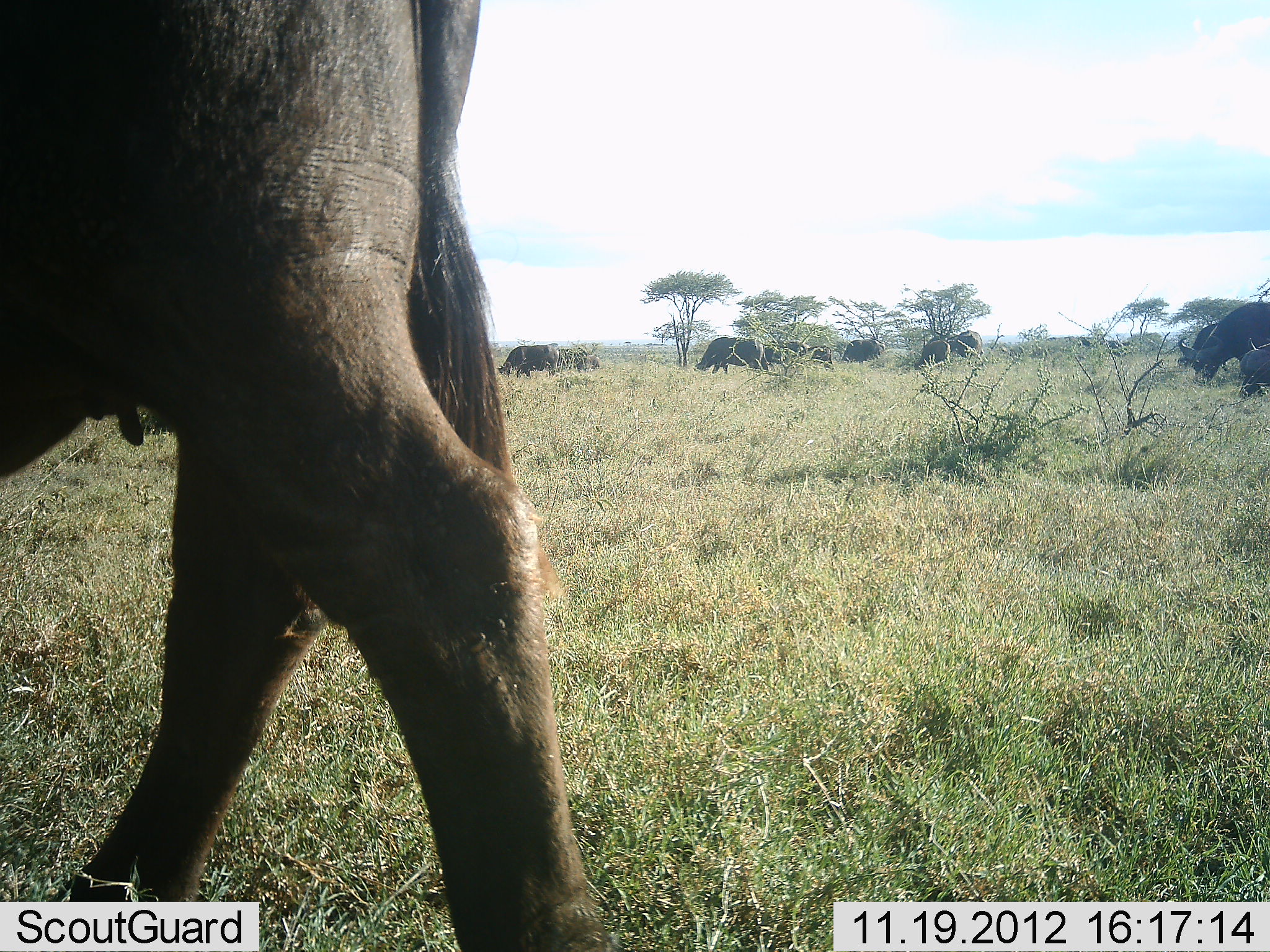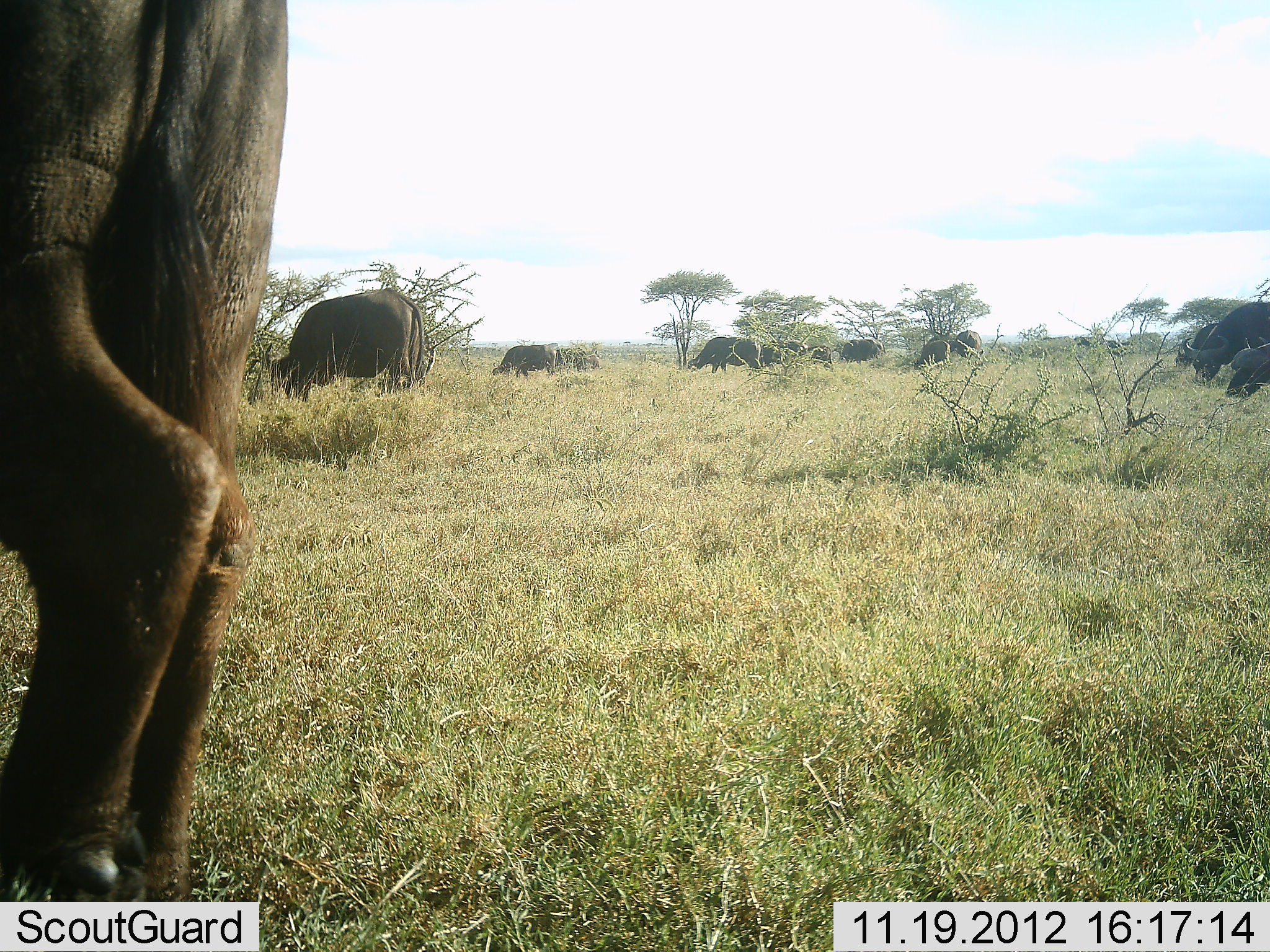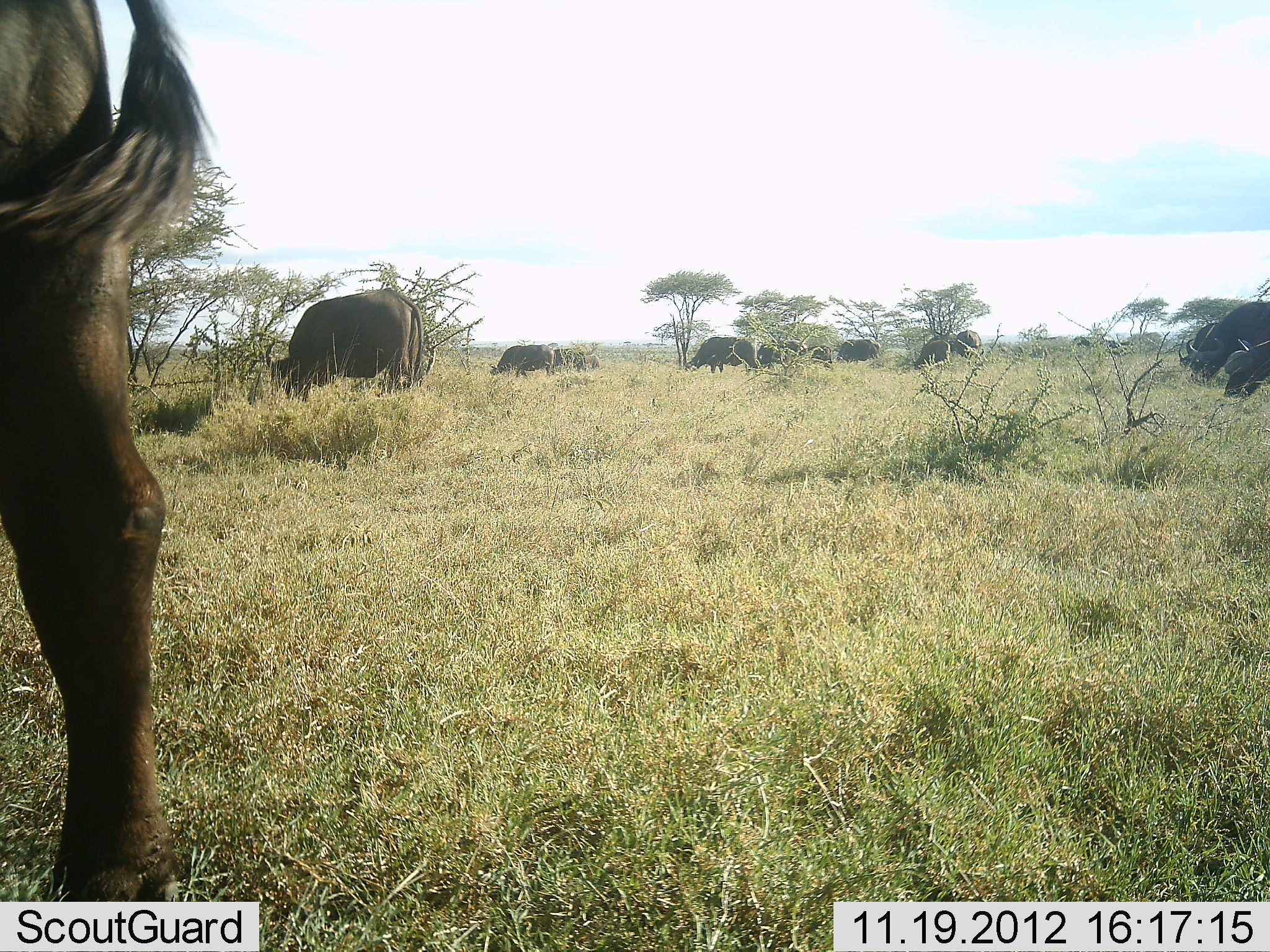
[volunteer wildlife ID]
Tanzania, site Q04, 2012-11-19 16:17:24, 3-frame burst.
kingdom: Animalia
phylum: Chordata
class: Mammalia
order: Artiodactyla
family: Bovidae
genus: Syncerus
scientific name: Syncerus caffer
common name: cape buffalo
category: buffalo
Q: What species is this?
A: Buffalo (cape buffalo) (Syncerus caffer).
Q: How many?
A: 11-50.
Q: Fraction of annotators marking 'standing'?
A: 30%.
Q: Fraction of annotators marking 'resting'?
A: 0%.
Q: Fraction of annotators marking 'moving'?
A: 10%.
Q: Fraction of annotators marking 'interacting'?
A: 0%.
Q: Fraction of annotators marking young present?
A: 10%.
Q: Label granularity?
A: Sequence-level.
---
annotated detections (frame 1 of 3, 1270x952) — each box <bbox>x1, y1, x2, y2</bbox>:
animal: <bbox>1, 1, 627, 952</bbox>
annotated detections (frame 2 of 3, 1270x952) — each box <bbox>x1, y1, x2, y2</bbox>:
animal: <bbox>2, 0, 288, 902</bbox>; <bbox>271, 288, 425, 397</bbox>; <bbox>1182, 301, 1270, 386</bbox>; <bbox>687, 337, 762, 374</bbox>; <bbox>1228, 336, 1270, 397</bbox>; <bbox>1173, 323, 1220, 372</bbox>; <bbox>493, 342, 558, 376</bbox>; <bbox>839, 337, 886, 363</bbox>; <bbox>915, 340, 952, 368</bbox>; <bbox>956, 330, 983, 357</bbox>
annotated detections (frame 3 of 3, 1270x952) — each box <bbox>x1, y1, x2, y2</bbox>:
animal: <bbox>2, 0, 208, 902</bbox>; <bbox>264, 287, 424, 400</bbox>; <bbox>1187, 301, 1270, 382</bbox>; <bbox>1222, 338, 1270, 399</bbox>; <bbox>684, 337, 759, 372</bbox>; <bbox>489, 345, 555, 379</bbox>; <bbox>1178, 323, 1221, 369</bbox>; <bbox>837, 334, 880, 364</bbox>; <bbox>912, 341, 950, 368</bbox>; <bbox>955, 329, 984, 359</bbox>